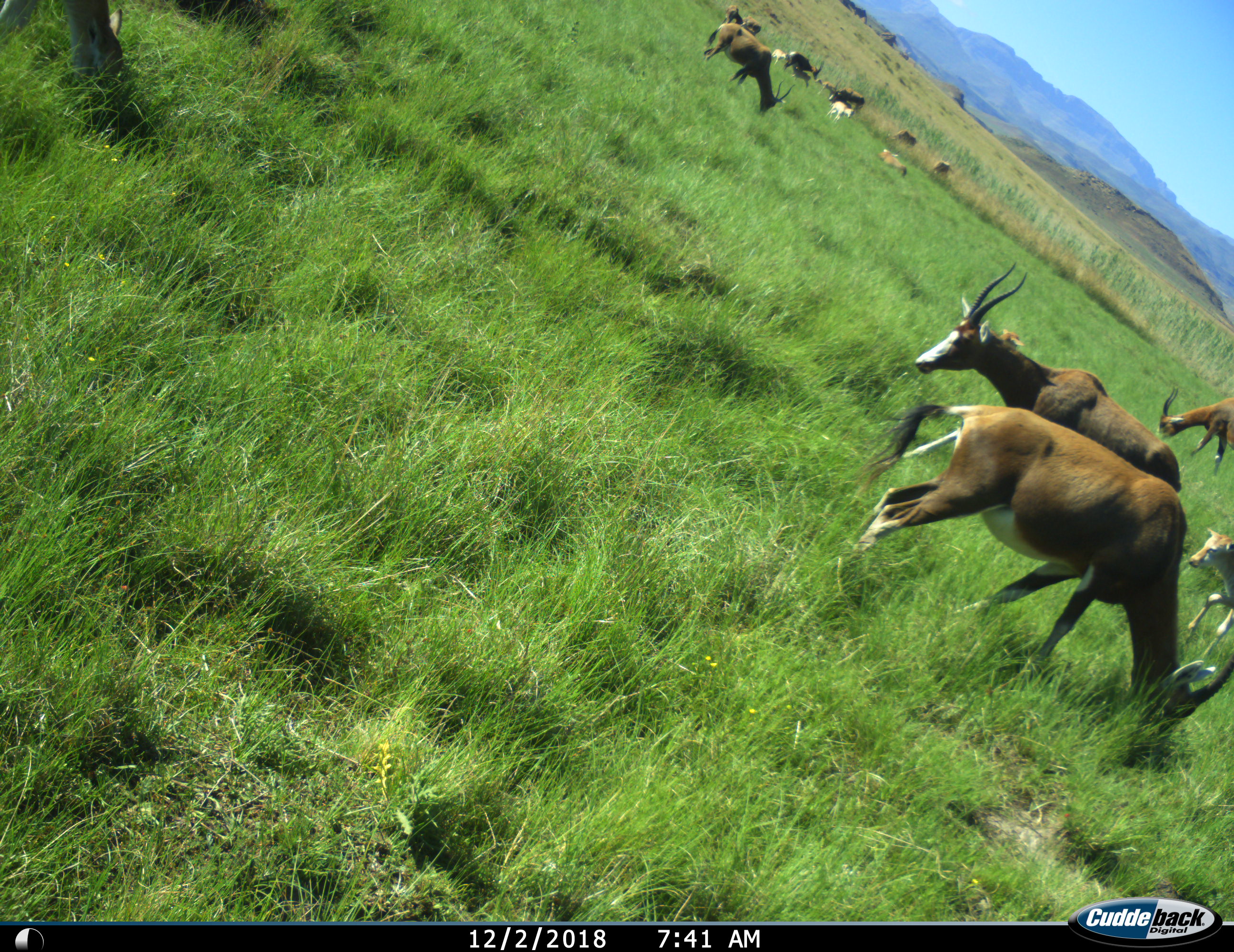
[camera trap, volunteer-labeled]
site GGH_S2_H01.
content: unidentified animal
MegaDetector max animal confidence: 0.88